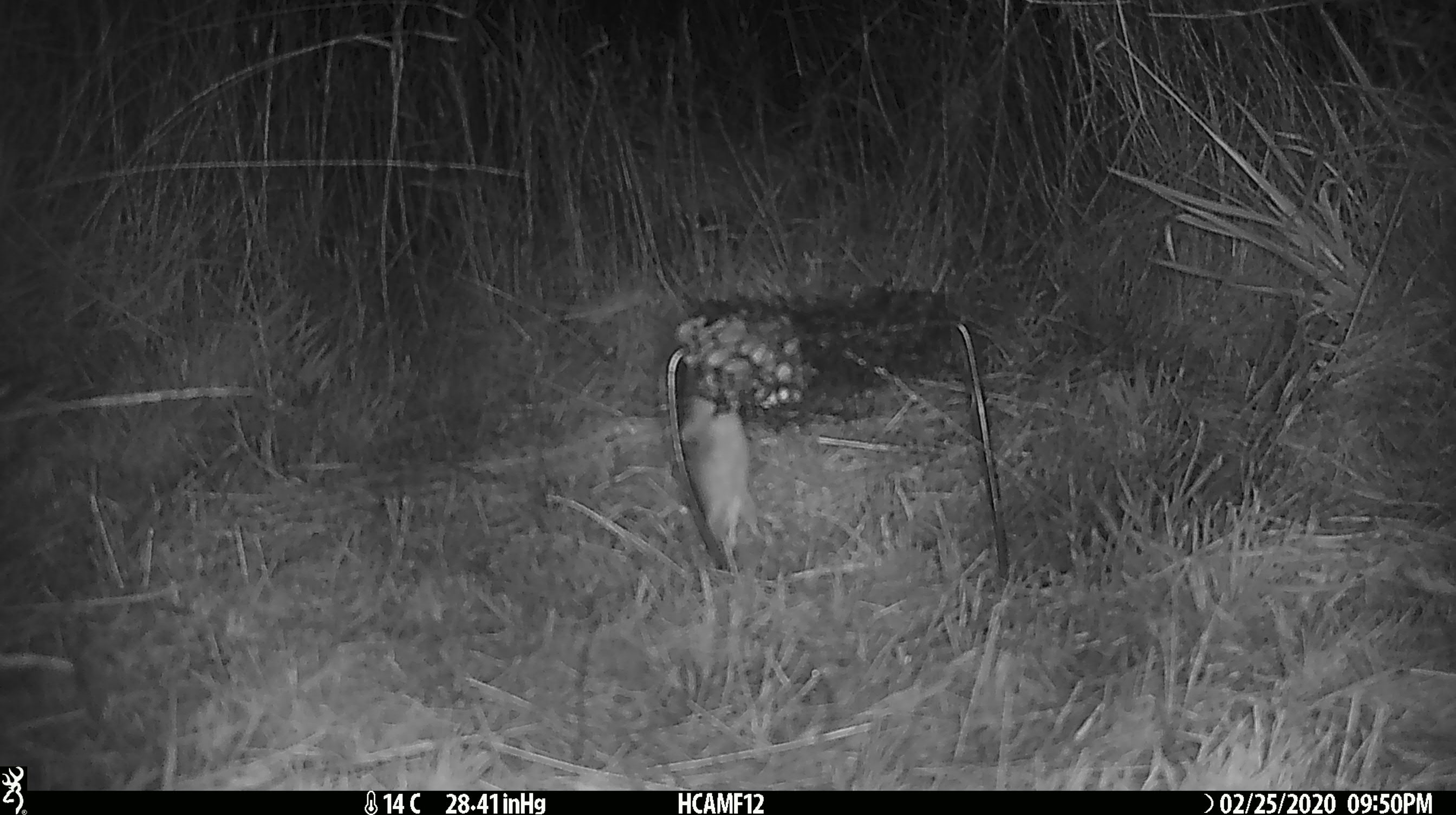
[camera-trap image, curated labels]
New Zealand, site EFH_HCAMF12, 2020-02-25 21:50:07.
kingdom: Animalia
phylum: Chordata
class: Mammalia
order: Rodentia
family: Muridae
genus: Mus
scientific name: Mus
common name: mouse